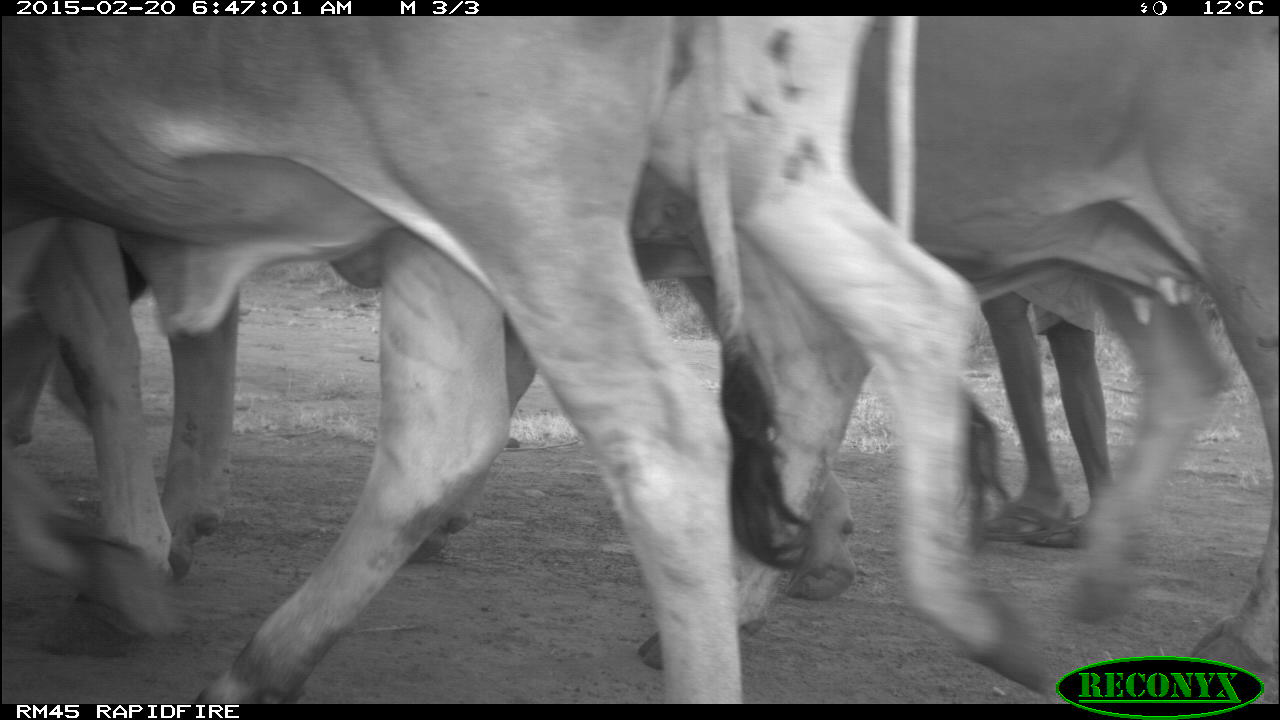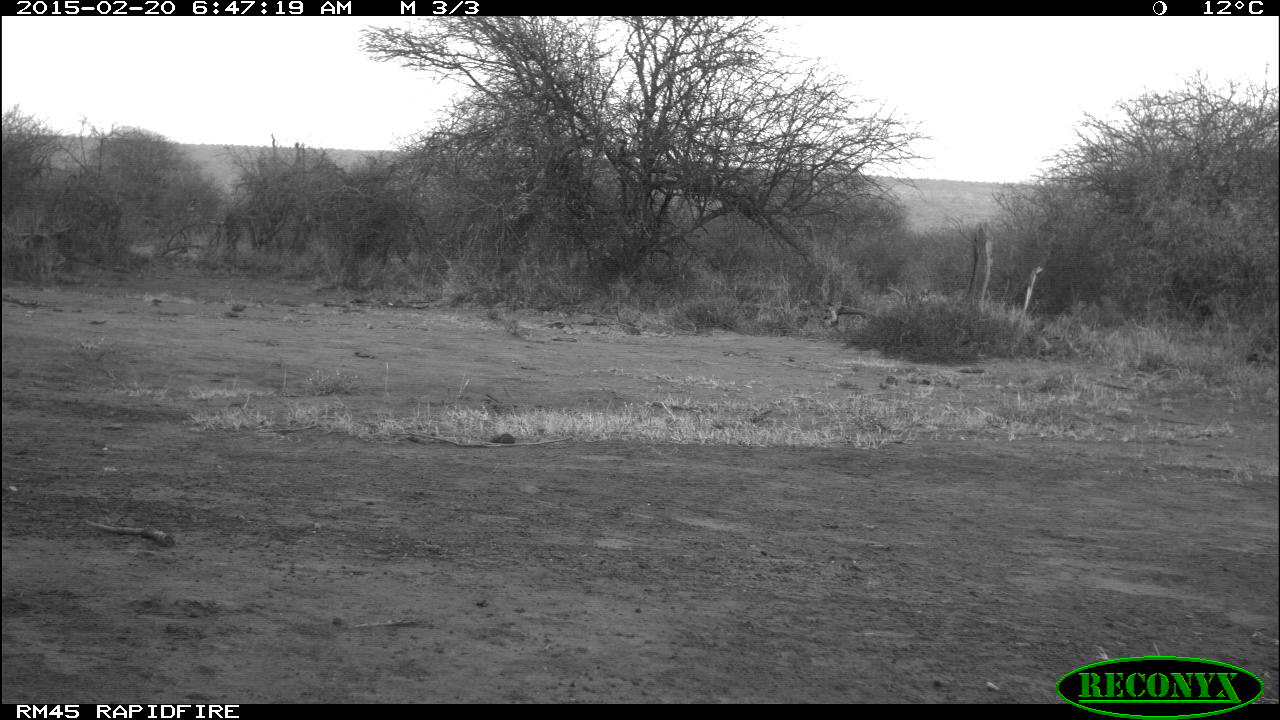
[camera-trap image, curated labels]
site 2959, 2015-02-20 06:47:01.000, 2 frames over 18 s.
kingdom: Animalia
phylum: Chordata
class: Mammalia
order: Artiodactyla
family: Bovidae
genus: Bos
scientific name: Bos taurus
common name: domestic cattle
Bos taurus (domestic cattle), count 9.